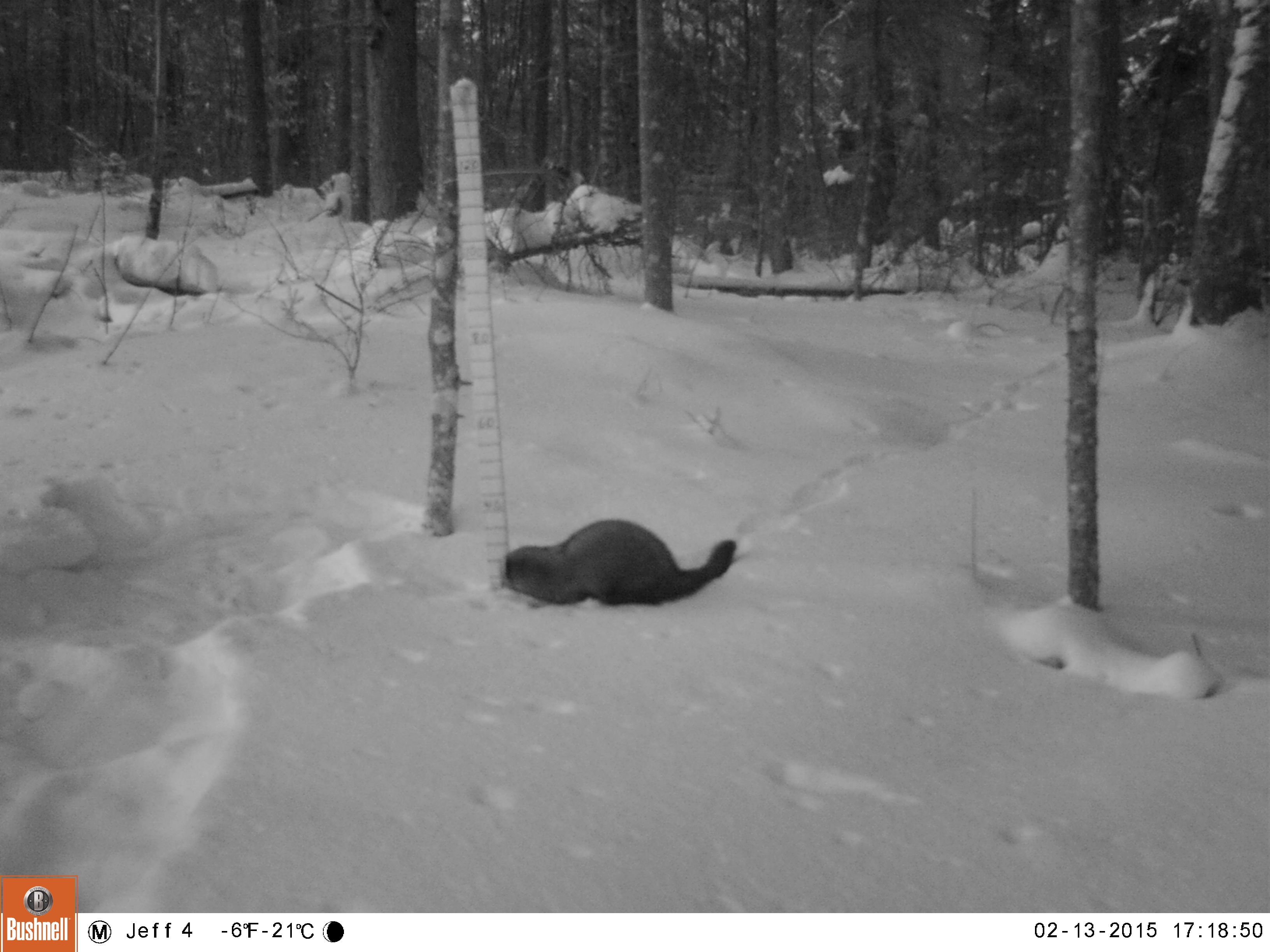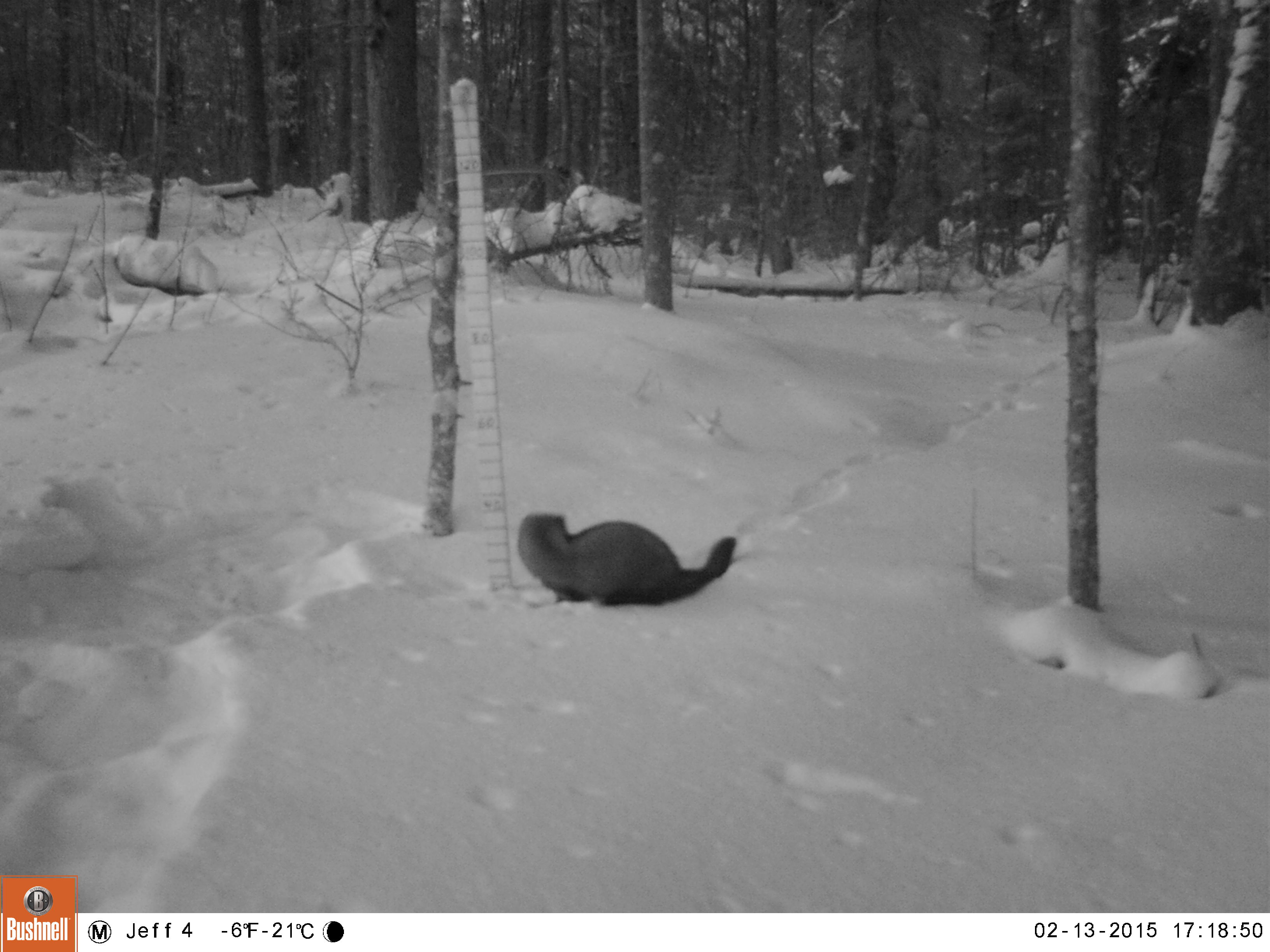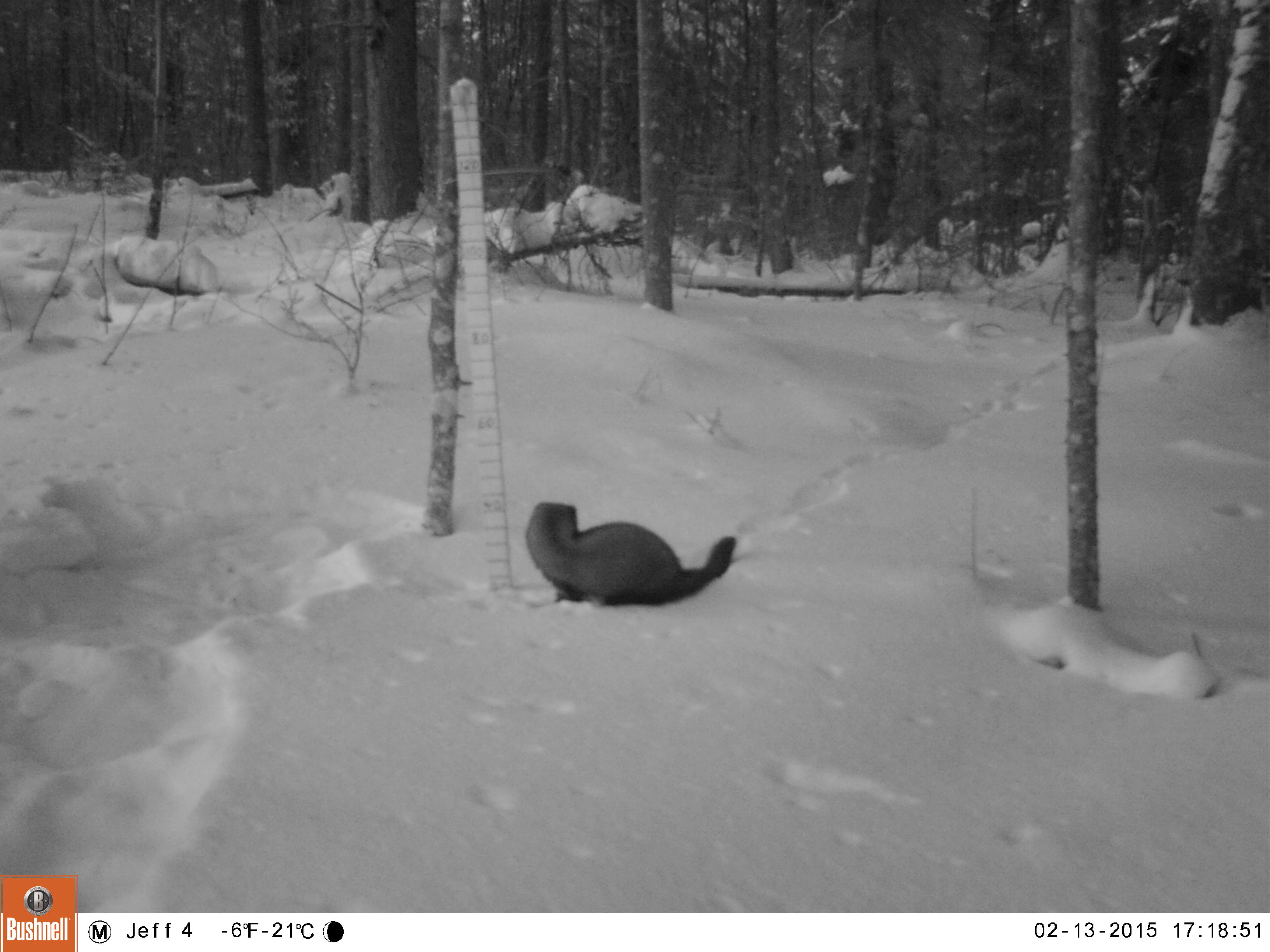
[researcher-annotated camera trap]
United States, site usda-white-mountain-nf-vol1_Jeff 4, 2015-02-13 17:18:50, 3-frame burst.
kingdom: Animalia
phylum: Chordata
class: Mammalia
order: Carnivora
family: Mustelidae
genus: Pekania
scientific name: Pekania pennanti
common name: fisher